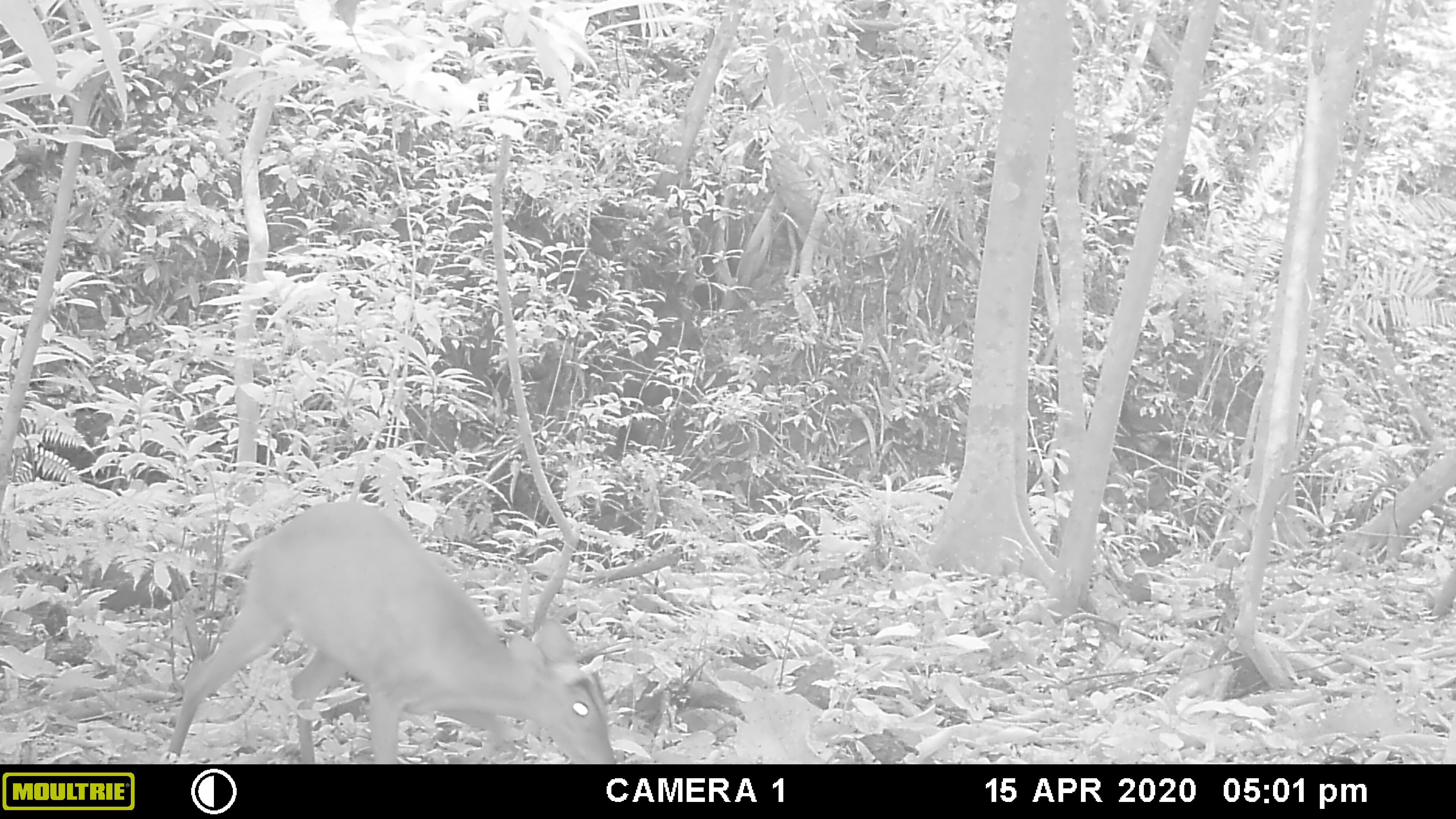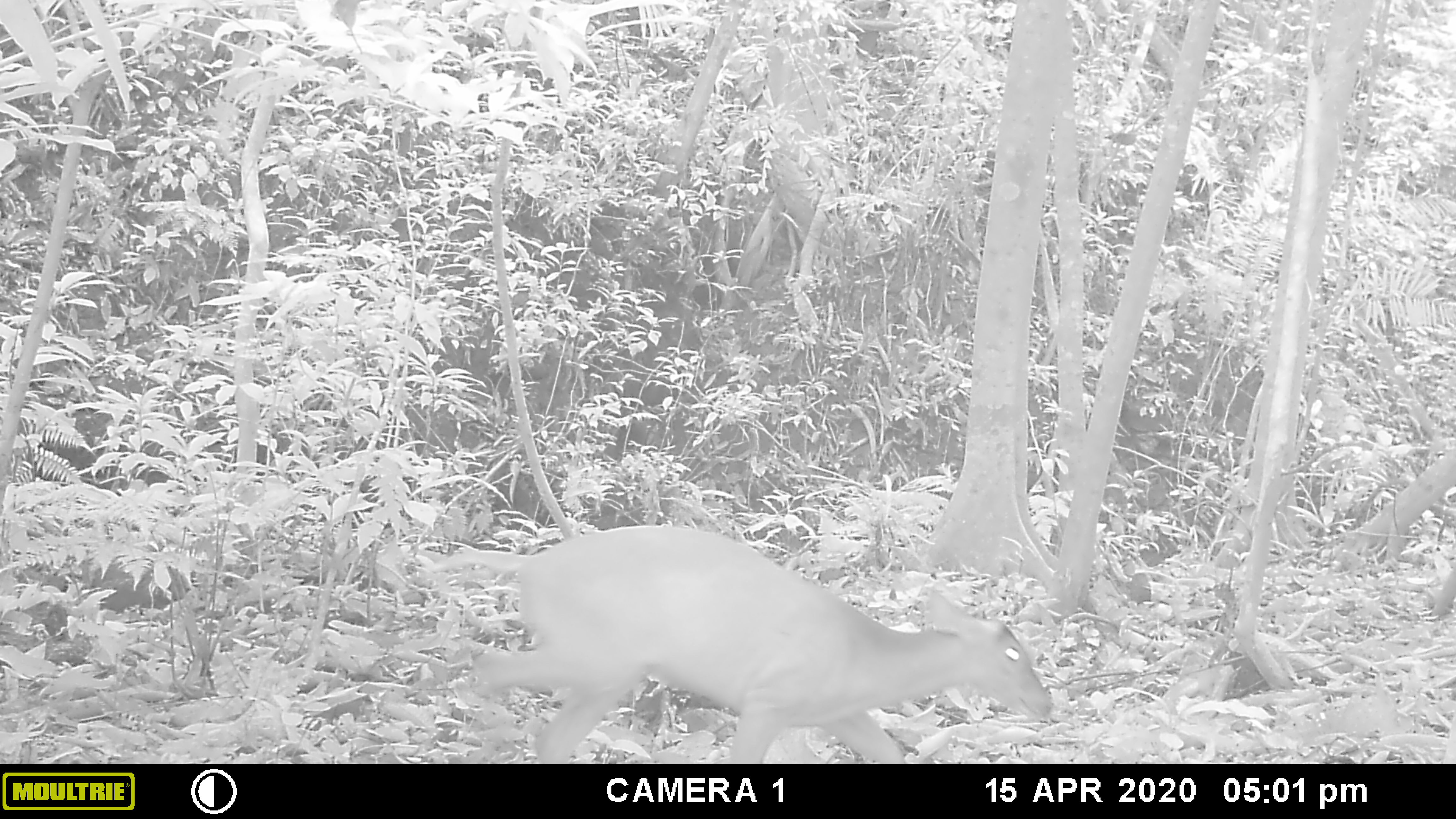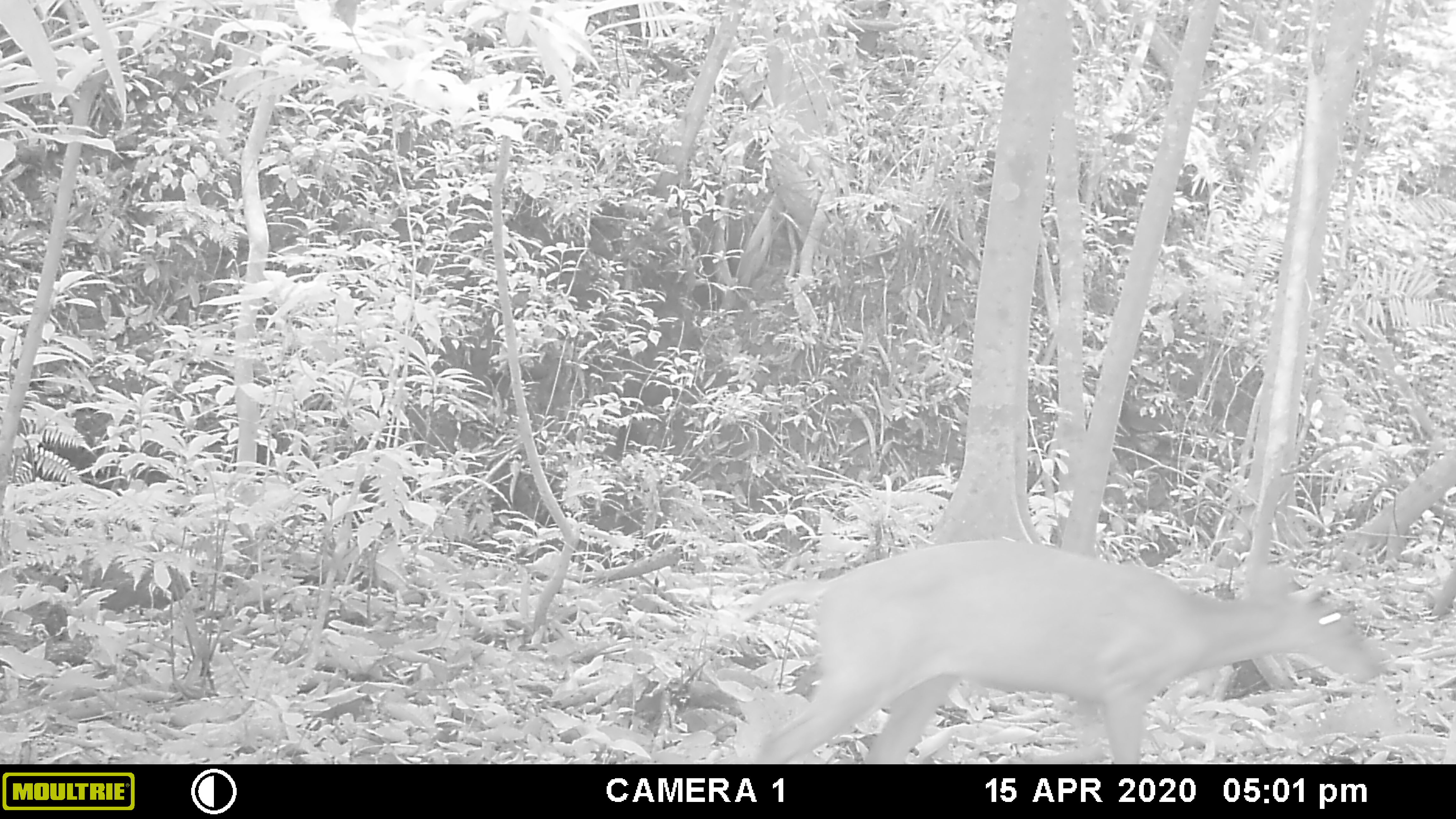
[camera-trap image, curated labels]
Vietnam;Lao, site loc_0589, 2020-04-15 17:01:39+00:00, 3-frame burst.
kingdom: Animalia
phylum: Chordata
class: Mammalia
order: Artiodactyla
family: Cervidae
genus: Muntiacus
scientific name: Muntiacus muntjak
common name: red muntjac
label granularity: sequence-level